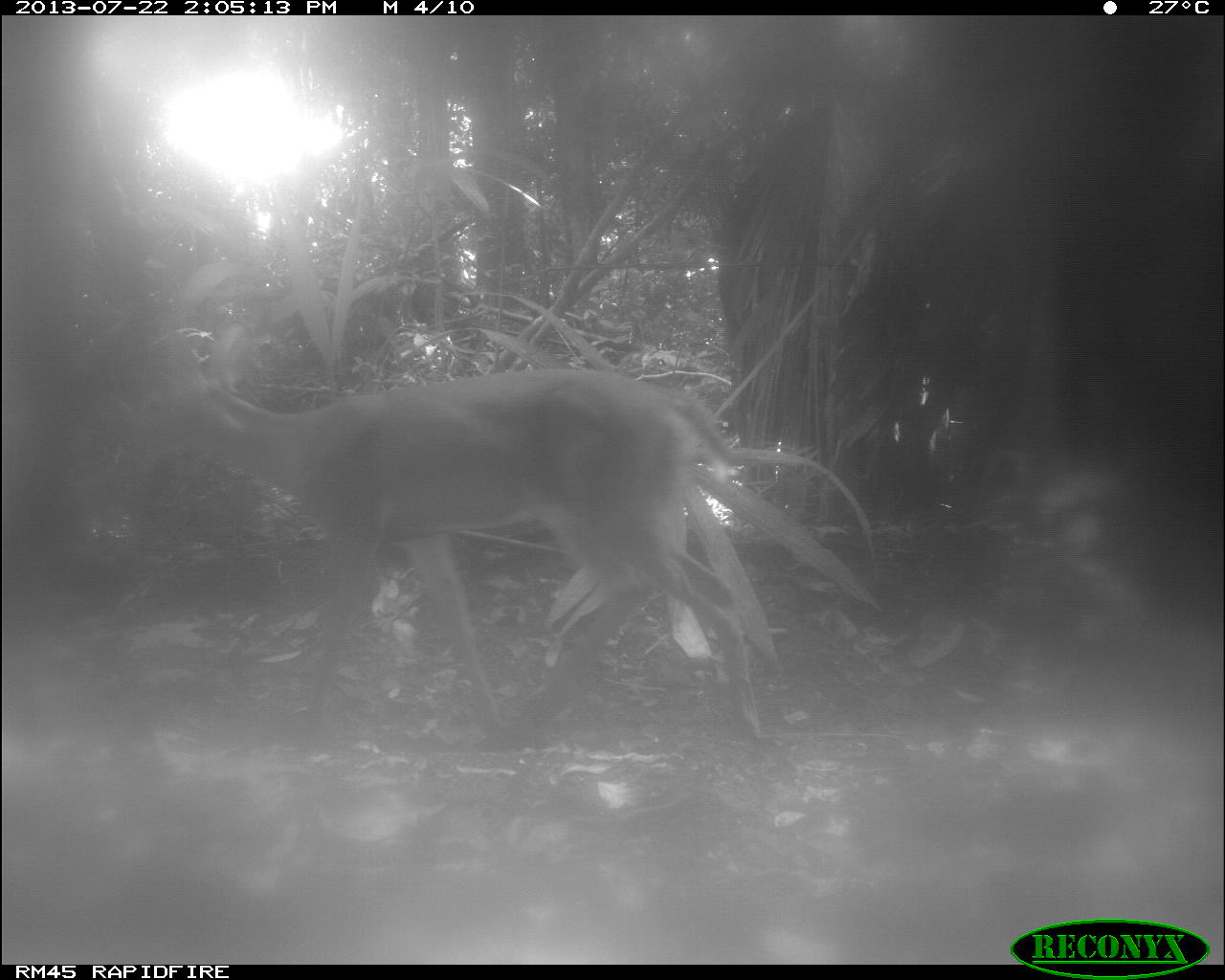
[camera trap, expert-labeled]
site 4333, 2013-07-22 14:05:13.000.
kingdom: Animalia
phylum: Chordata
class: Mammalia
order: Artiodactyla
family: Cervidae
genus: Odocoileus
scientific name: Odocoileus virginianus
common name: white-tailed deer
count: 1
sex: female